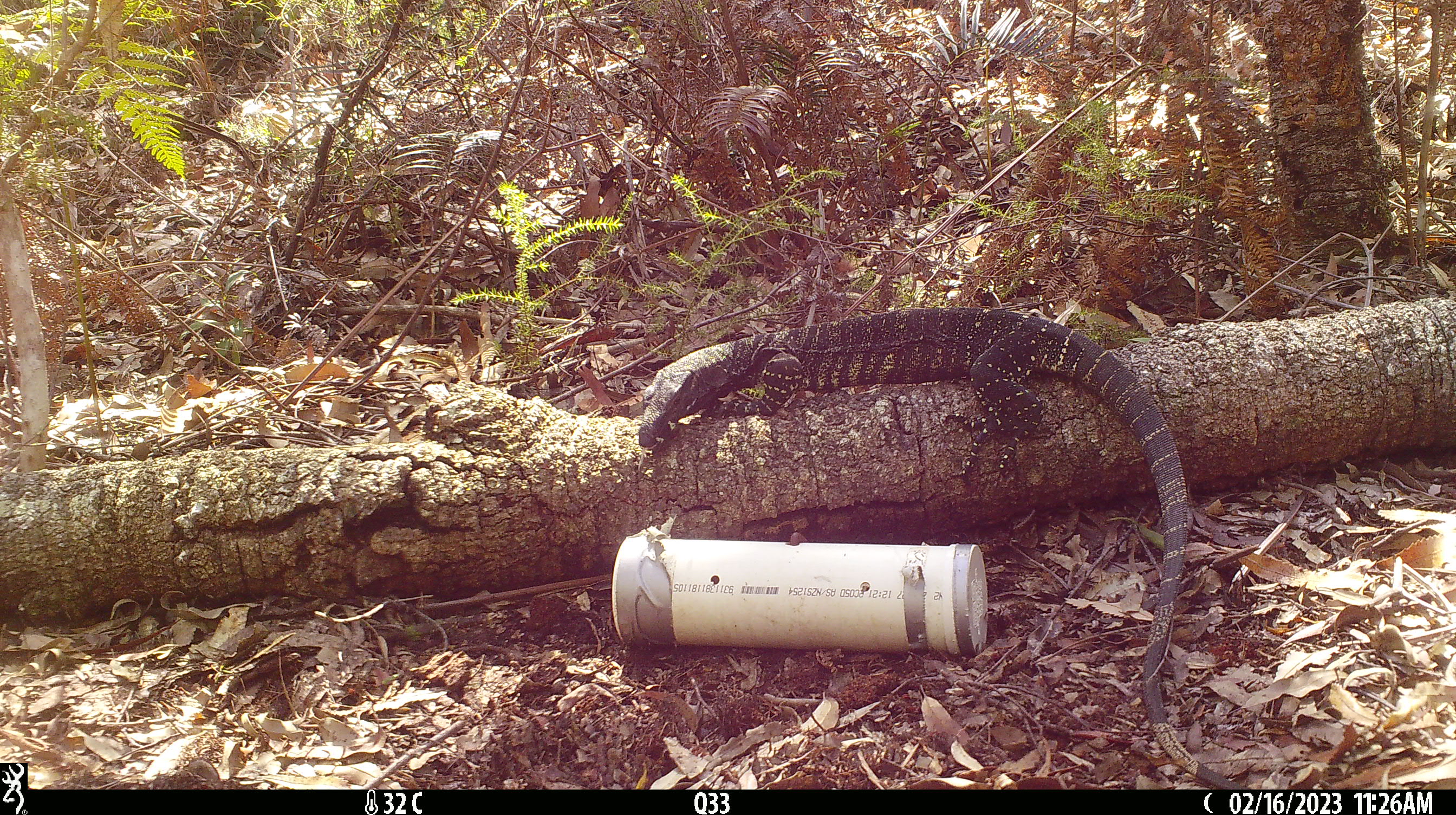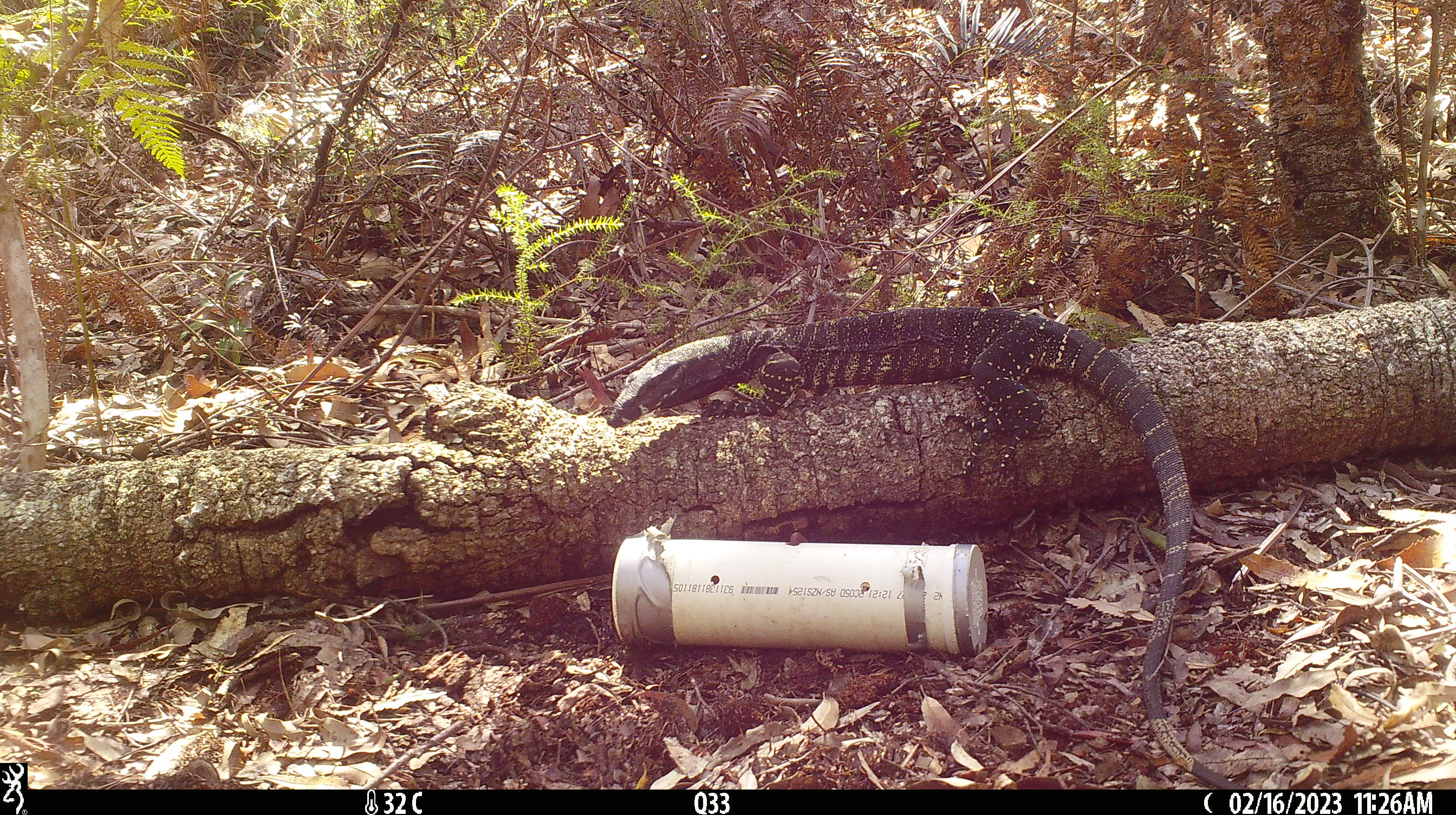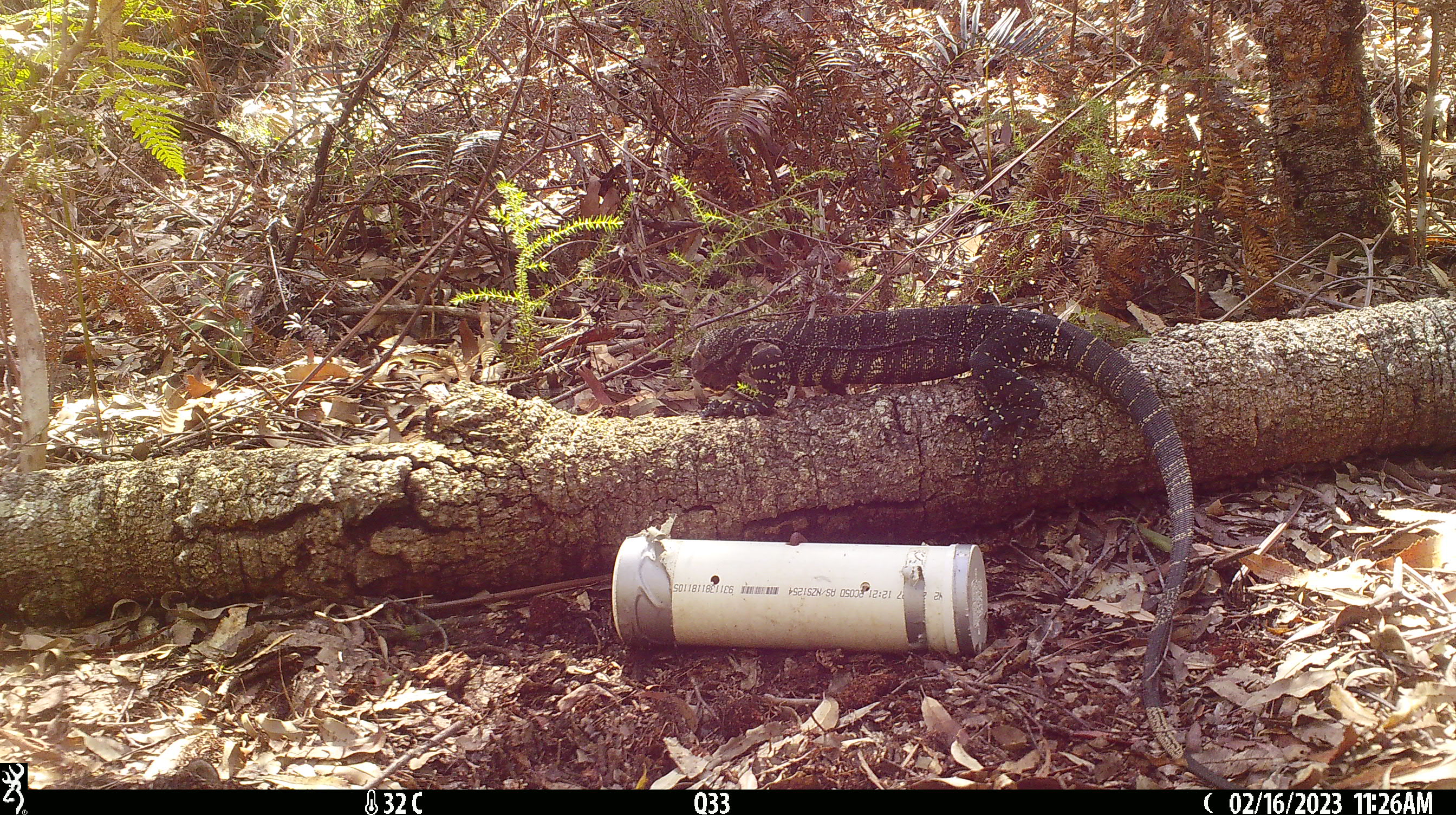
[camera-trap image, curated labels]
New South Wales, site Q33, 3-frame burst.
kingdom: Animalia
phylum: Chordata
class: Reptilia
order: Squamata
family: Varanidae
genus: Varanus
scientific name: Varanus varius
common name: lace monitor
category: goanna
Goanna (lace monitor) (Varanus varius).